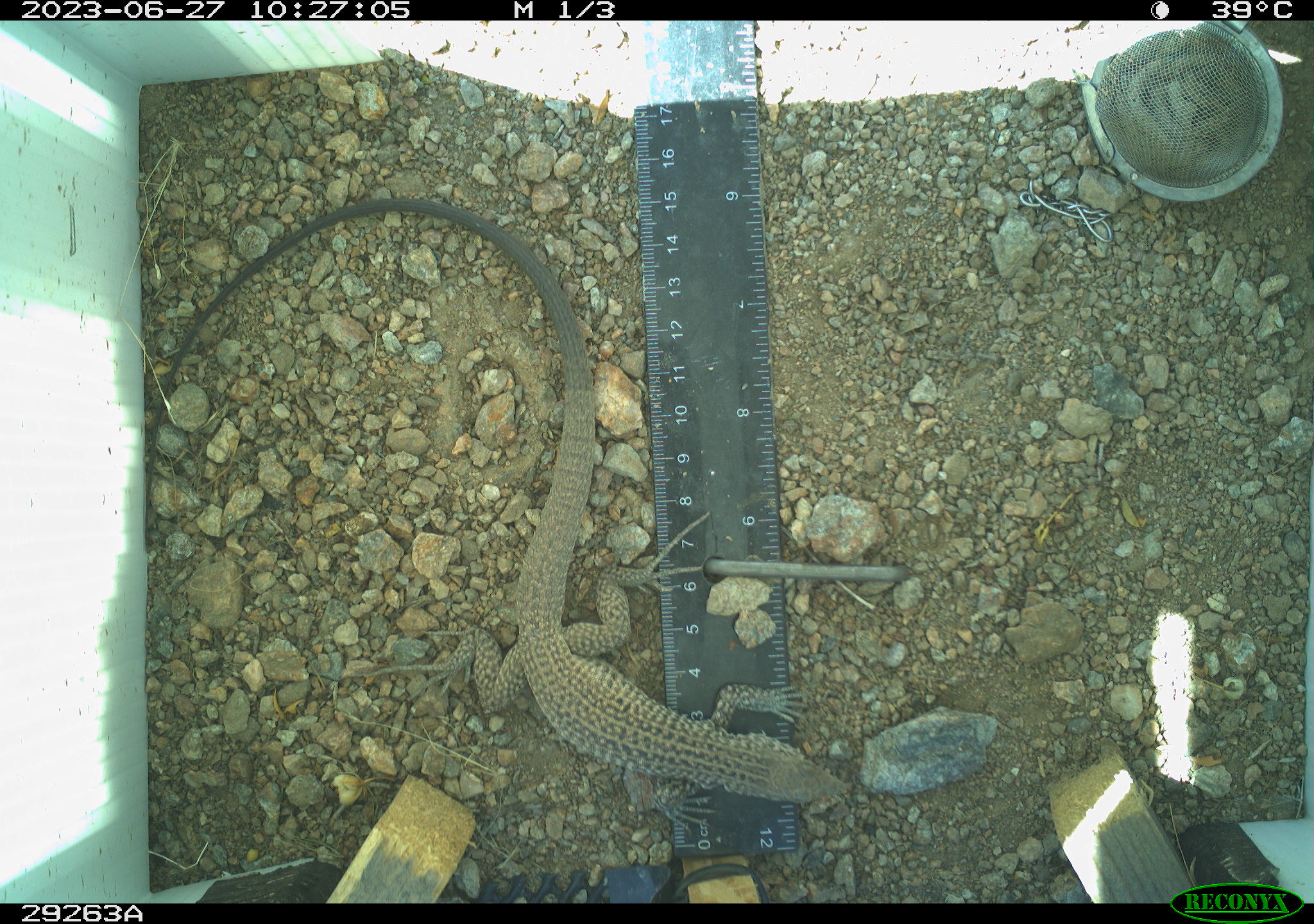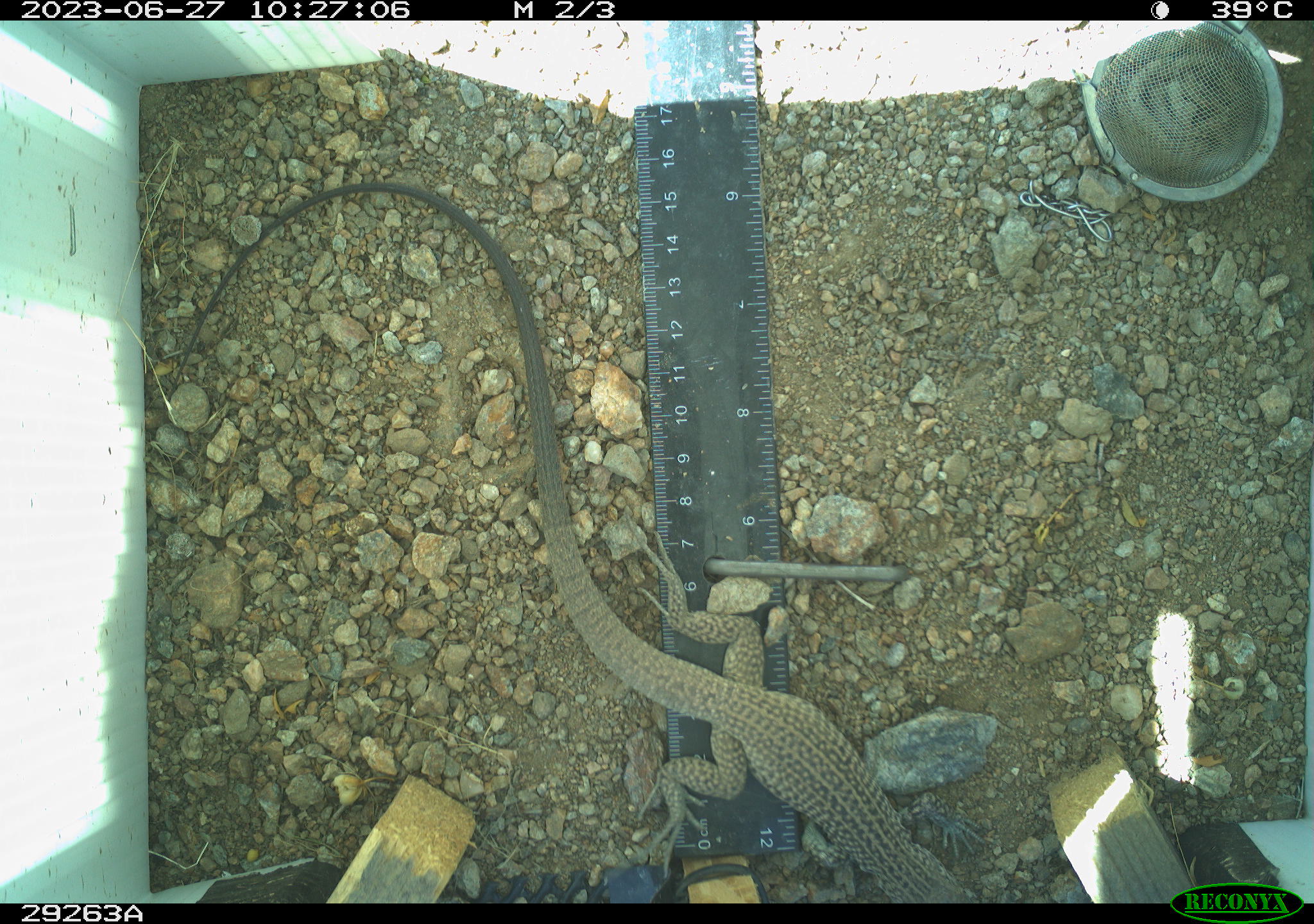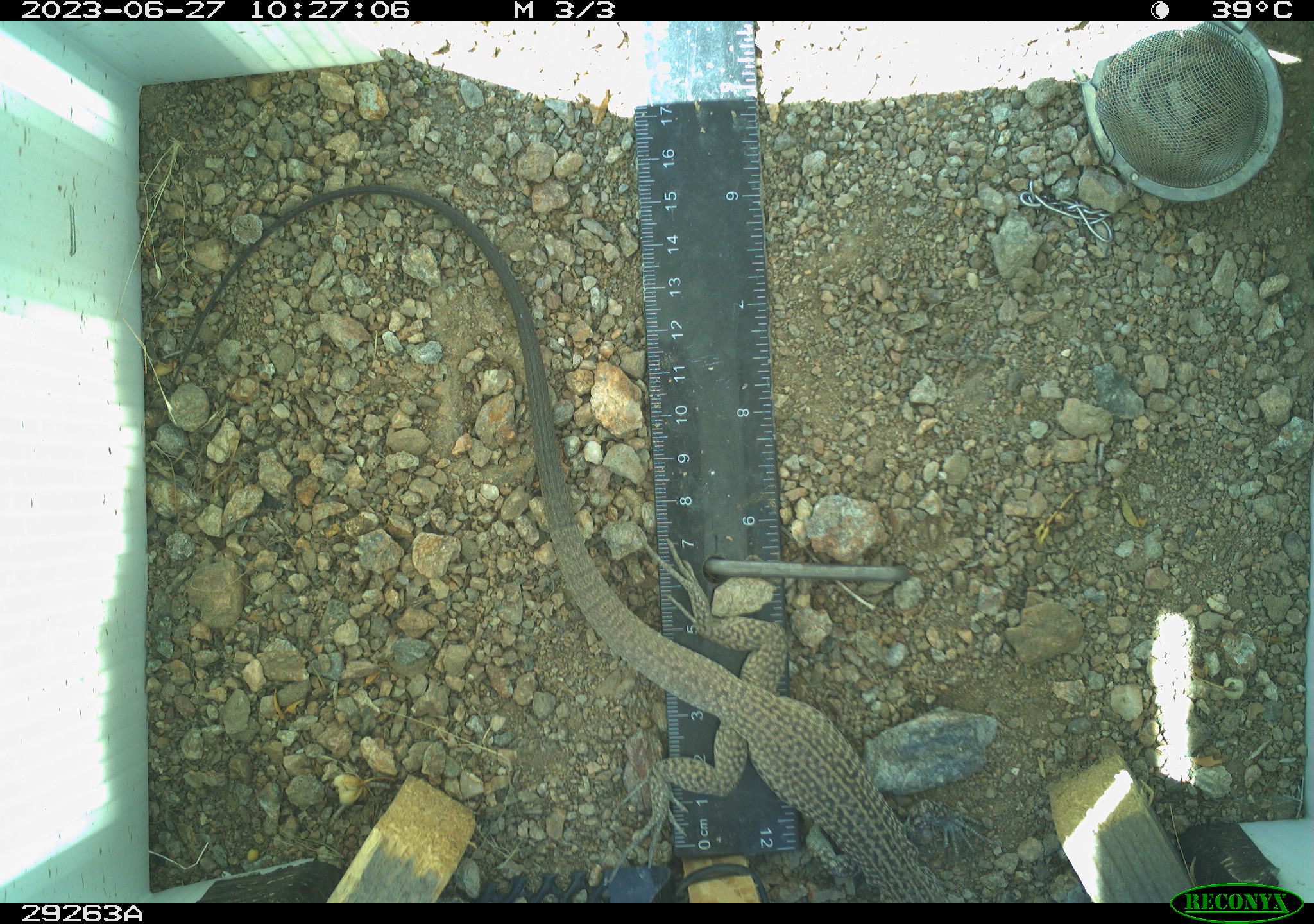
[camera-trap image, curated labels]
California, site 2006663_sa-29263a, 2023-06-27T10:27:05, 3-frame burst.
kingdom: Animalia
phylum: Chordata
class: Reptilia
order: Squamata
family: Teiidae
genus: Aspidoscelis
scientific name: Aspidoscelis tigris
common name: western whiptail